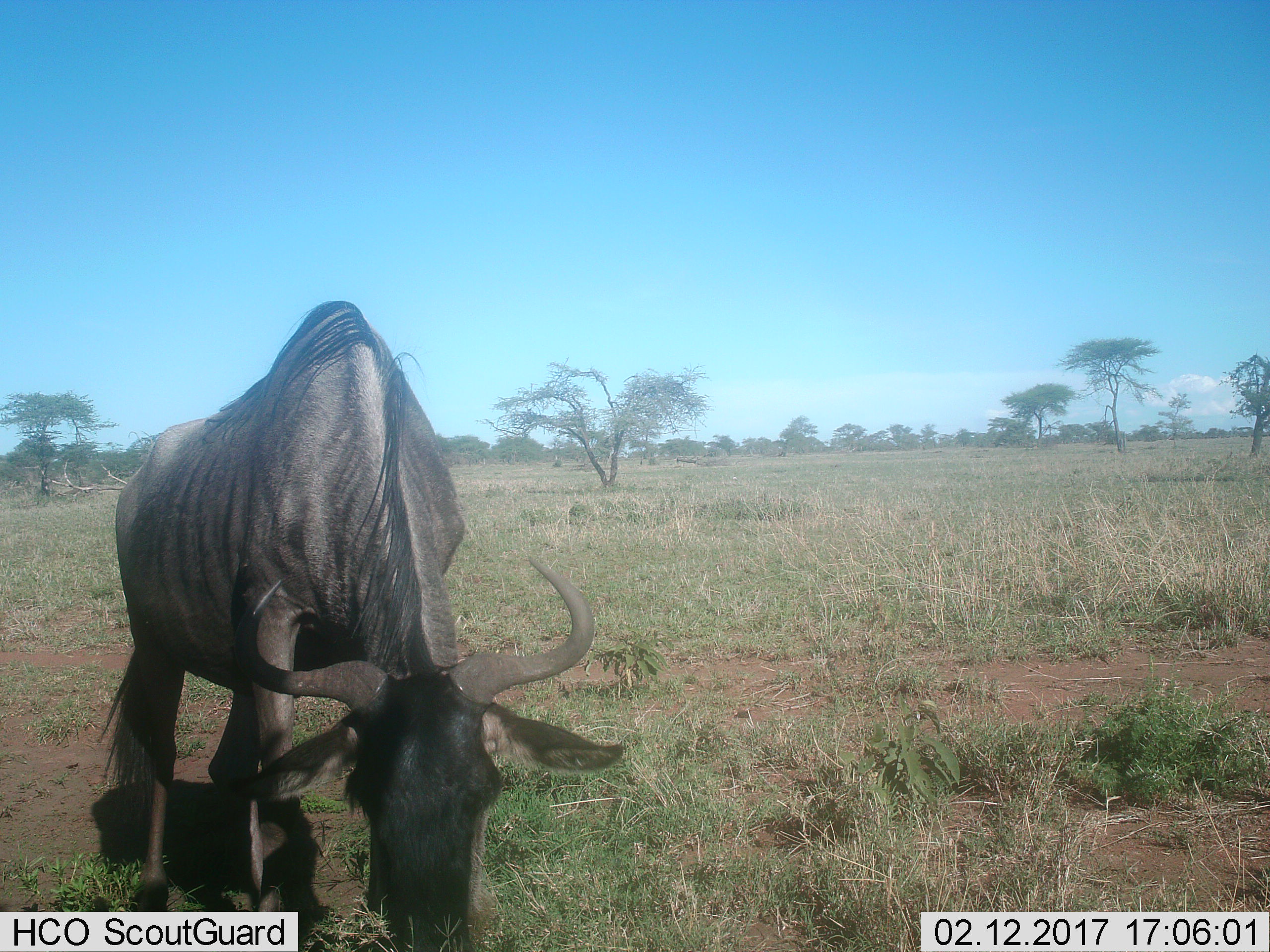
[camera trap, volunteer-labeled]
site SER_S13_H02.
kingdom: Animalia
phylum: Chordata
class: Mammalia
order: Artiodactyla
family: Bovidae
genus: Connochaetes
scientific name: Connochaetes taurinus taurinus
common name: blue wildebeest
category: wildebeestblue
Wildebeestblue (blue wildebeest) (Connochaetes taurinus taurinus), count 1. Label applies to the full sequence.